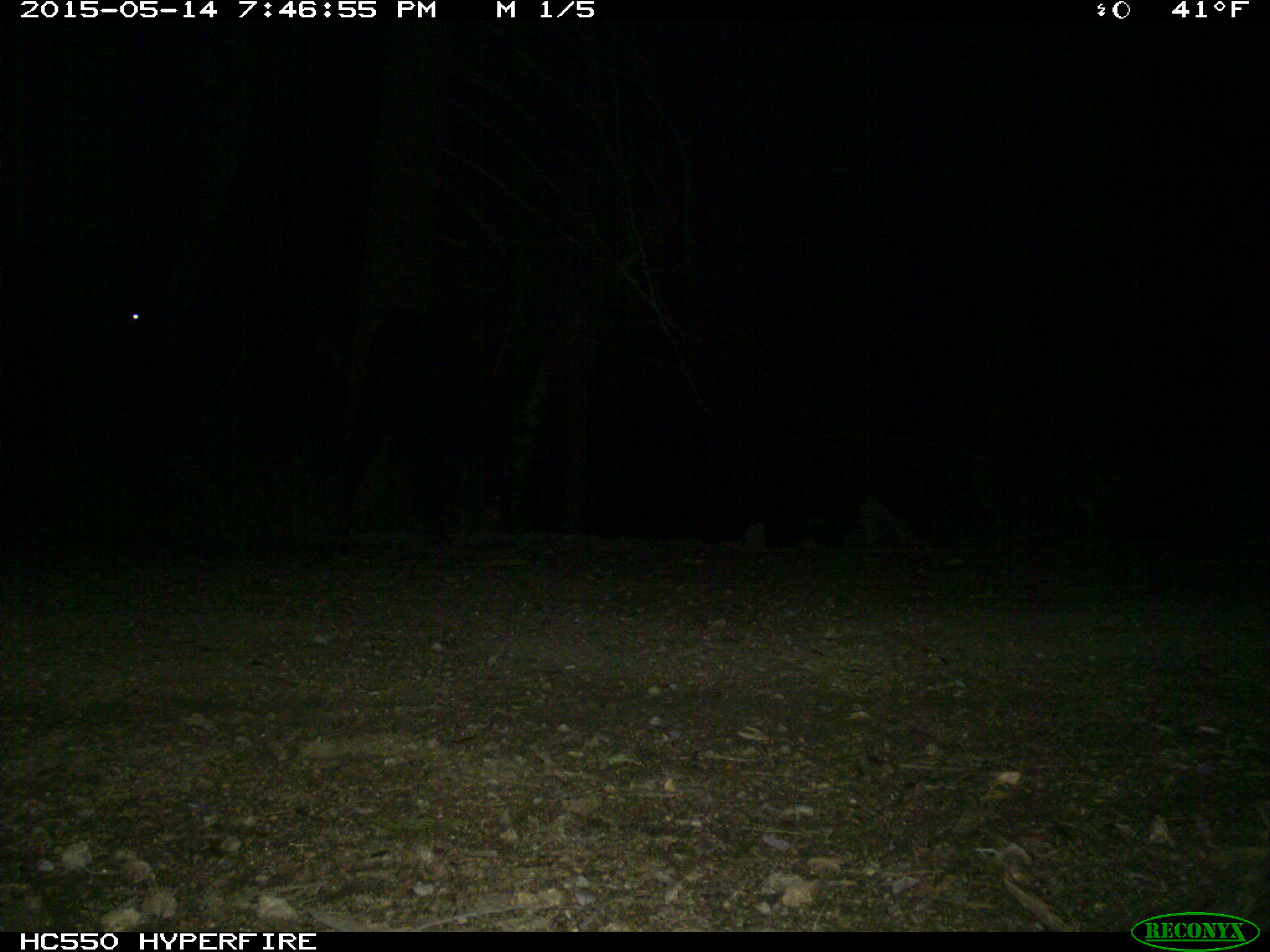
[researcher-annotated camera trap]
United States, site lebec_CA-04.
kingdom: Animalia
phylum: Chordata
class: Mammalia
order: Artiodactyla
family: Bovidae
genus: Bos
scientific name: Bos taurus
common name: domestic cow